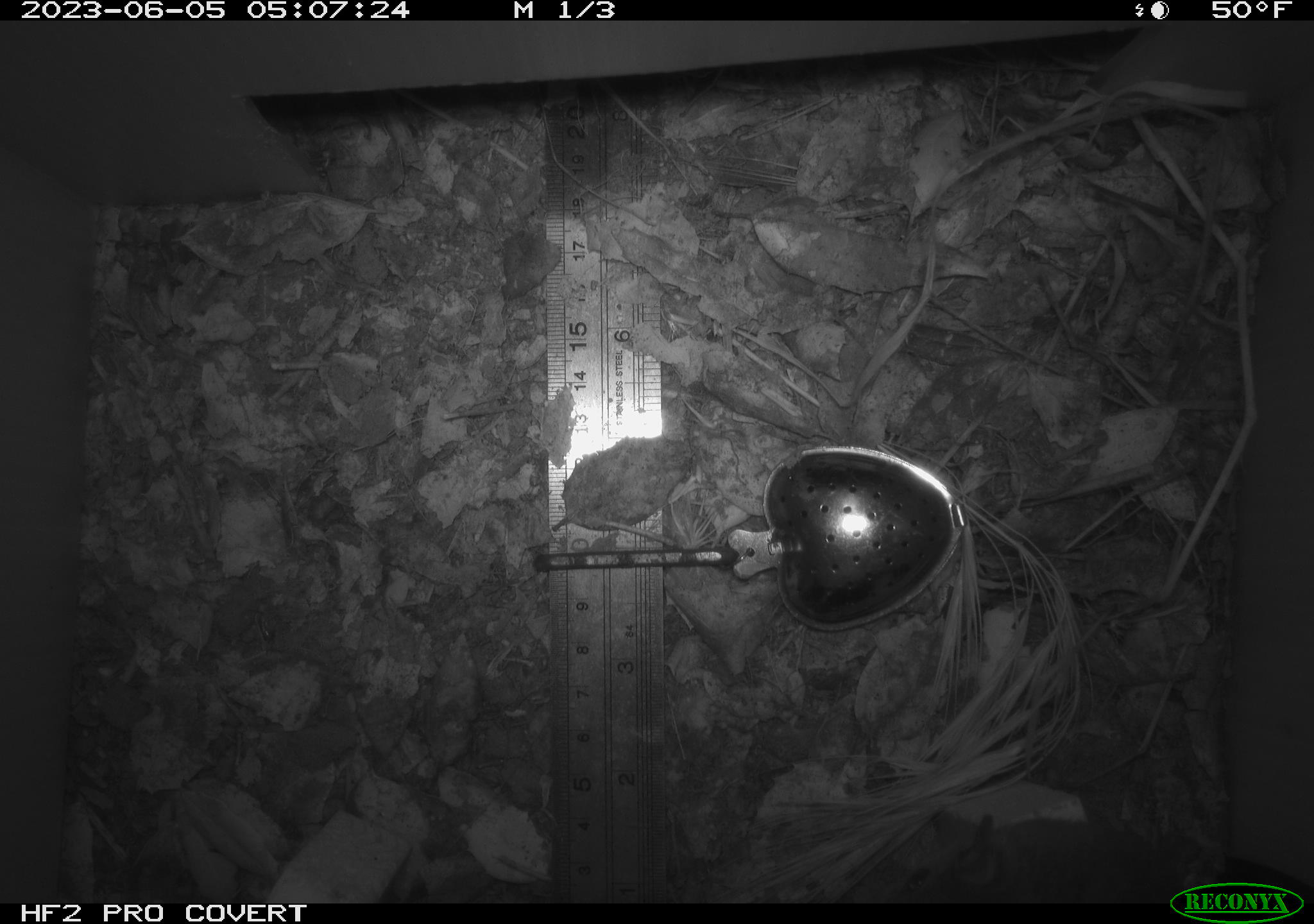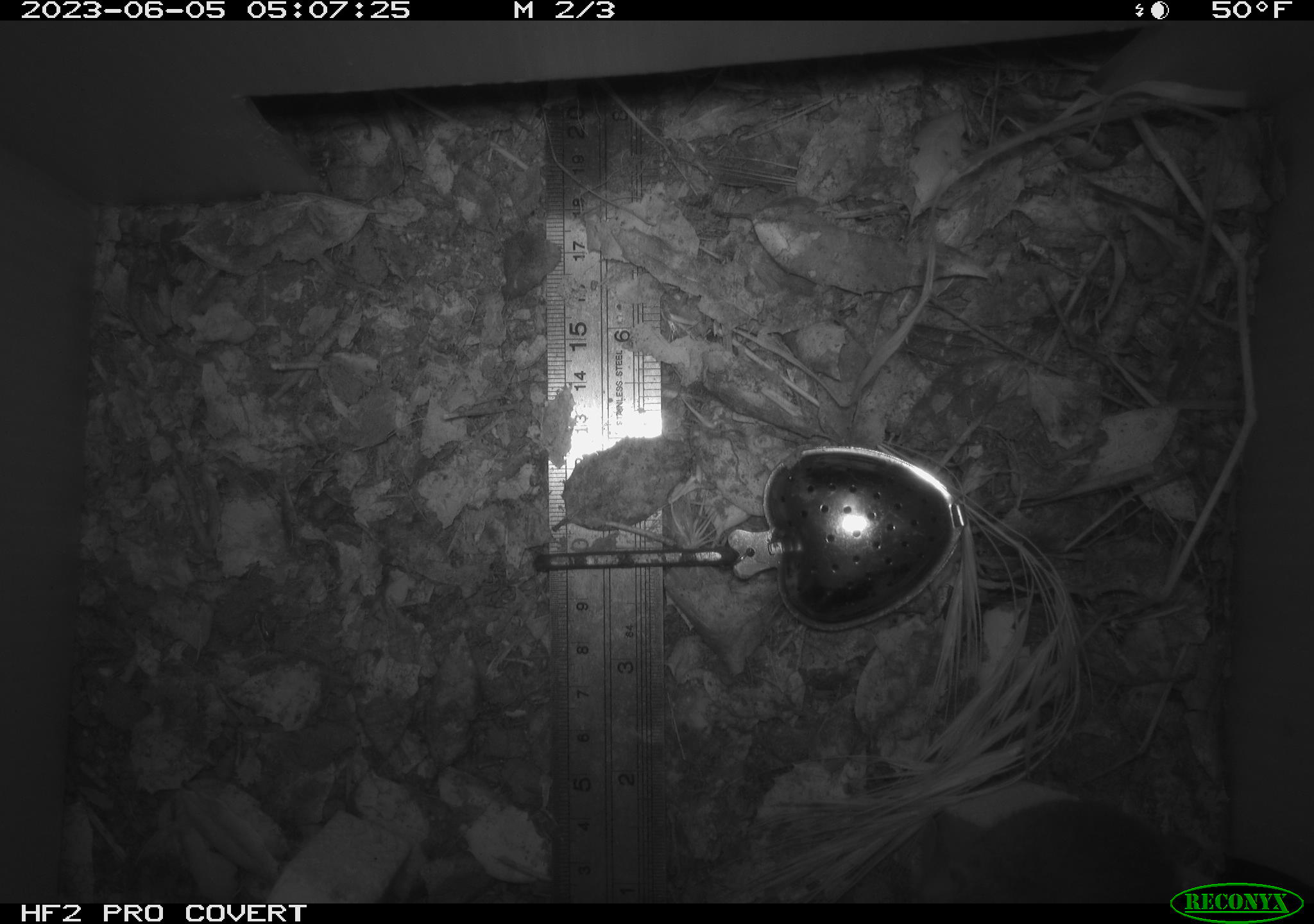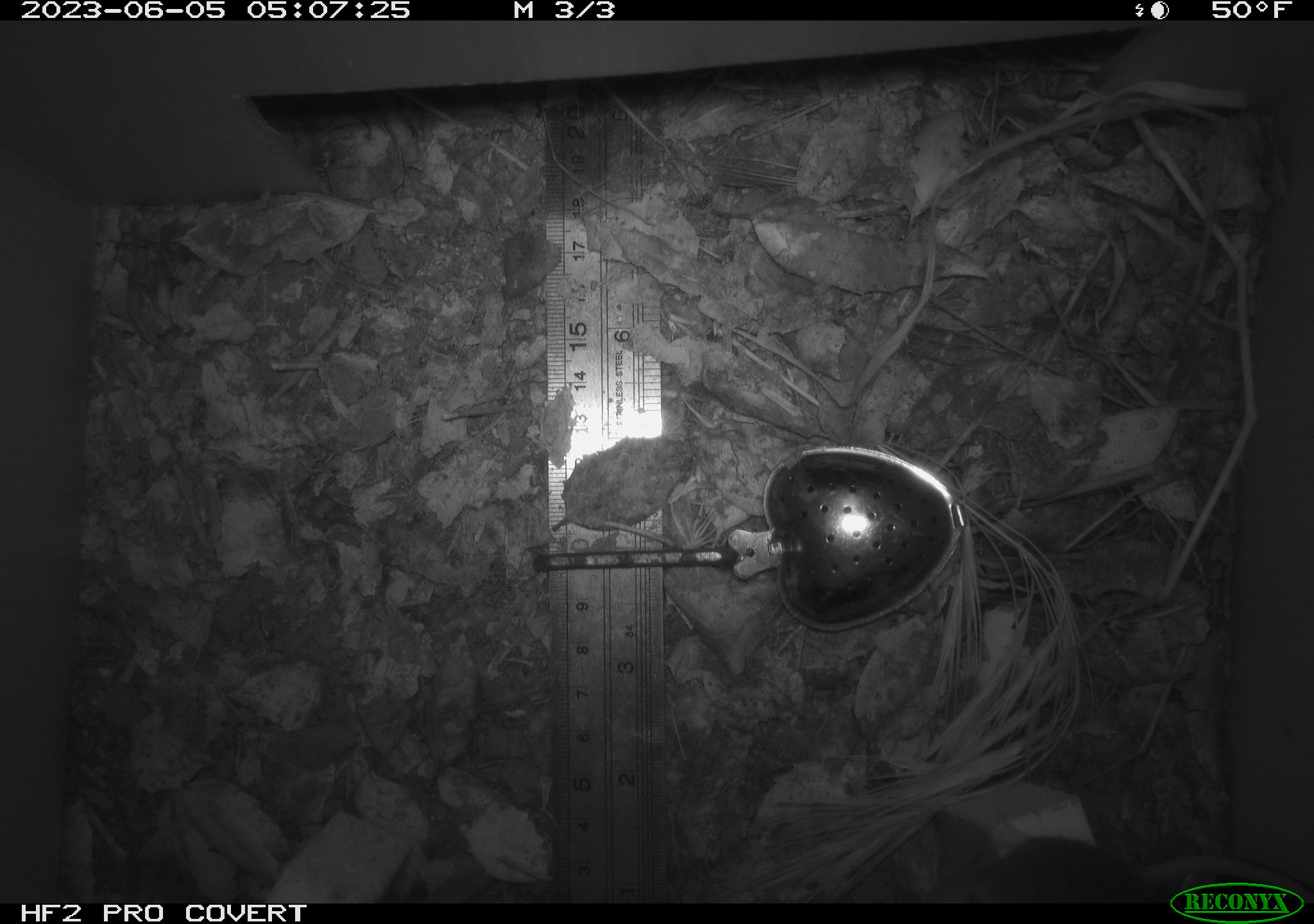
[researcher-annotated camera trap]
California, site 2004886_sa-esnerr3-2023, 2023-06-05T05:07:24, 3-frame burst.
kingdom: Animalia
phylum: Chordata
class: Mammalia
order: Rodentia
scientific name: Rodentia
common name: mouse species